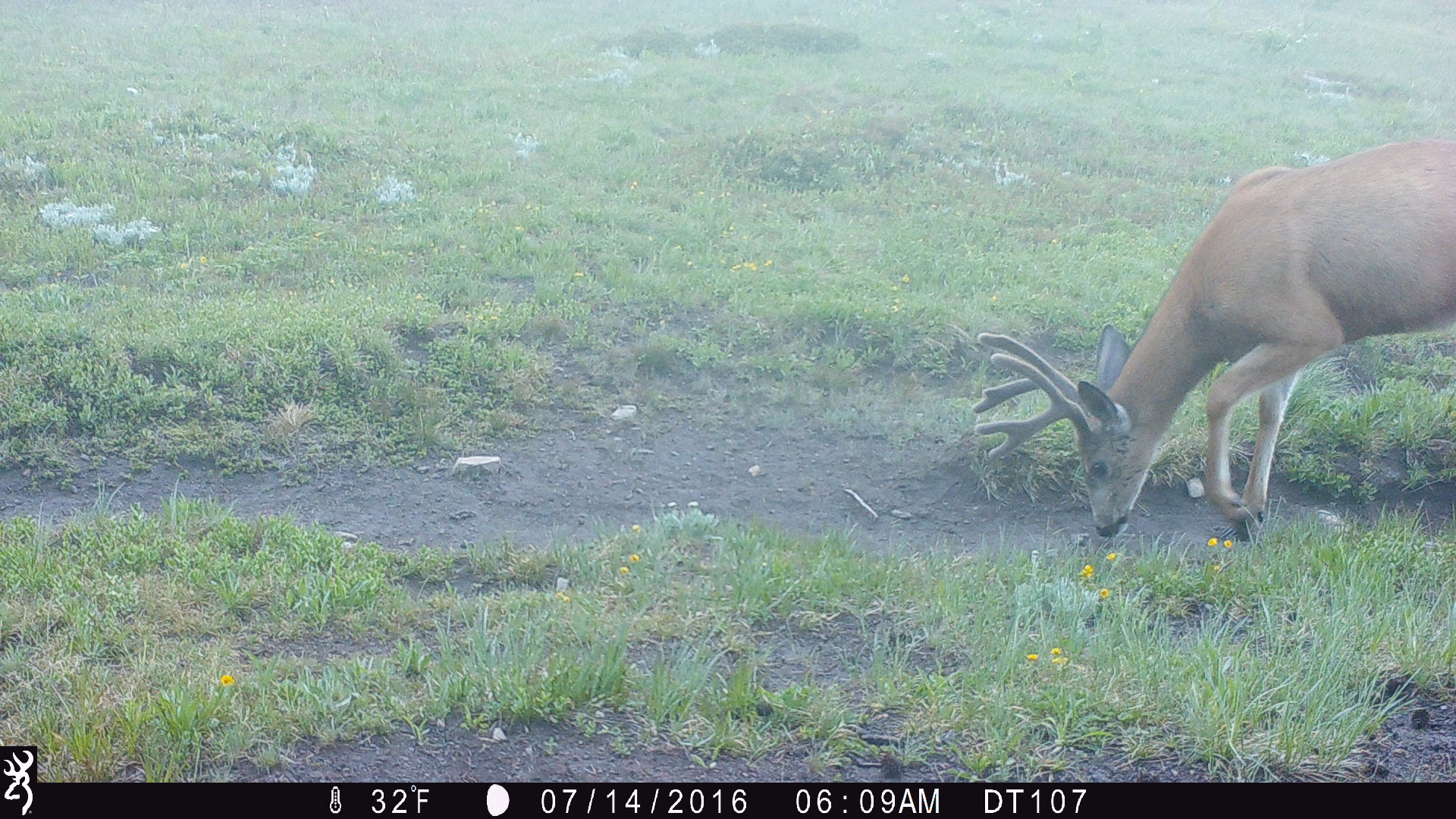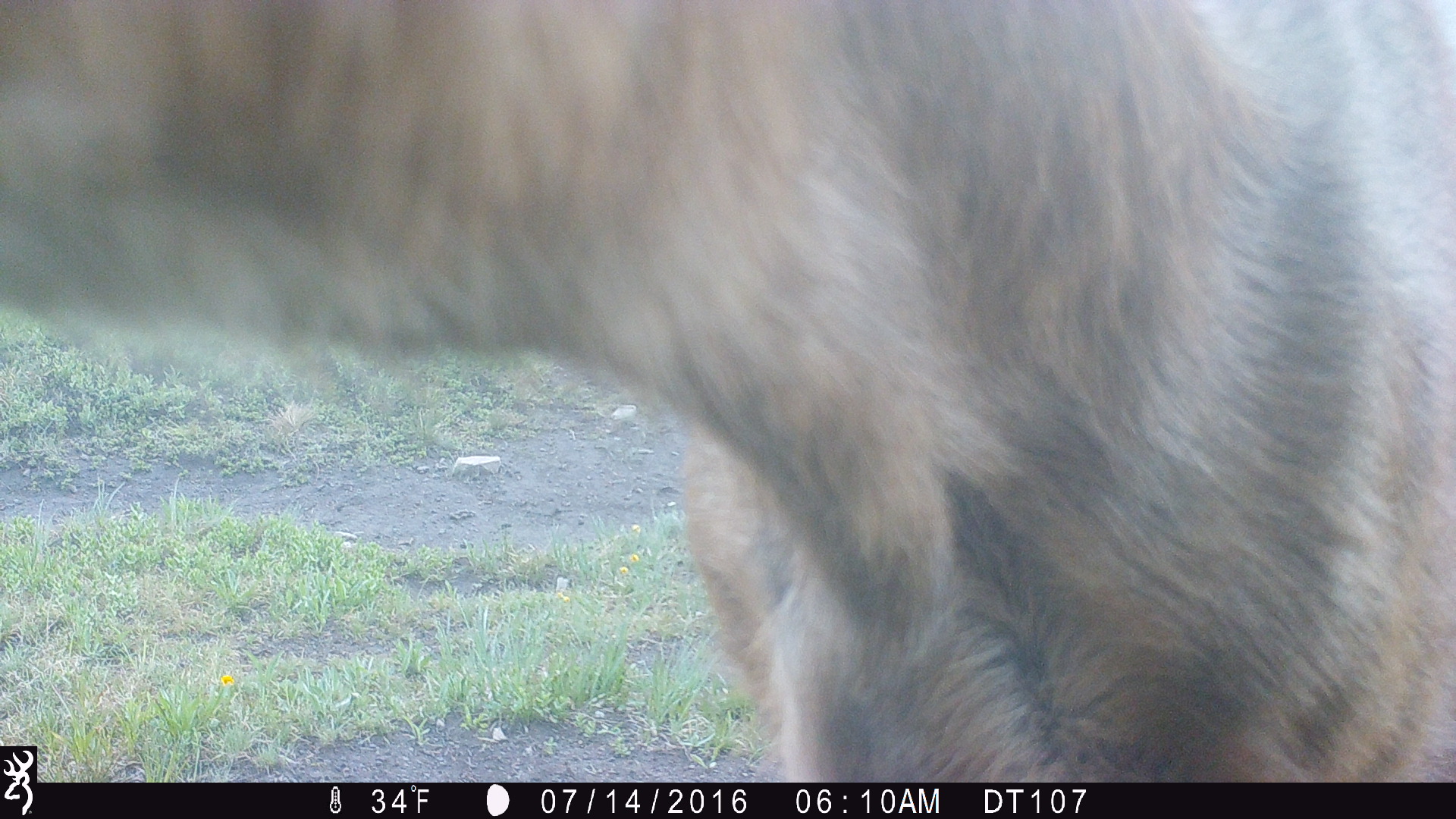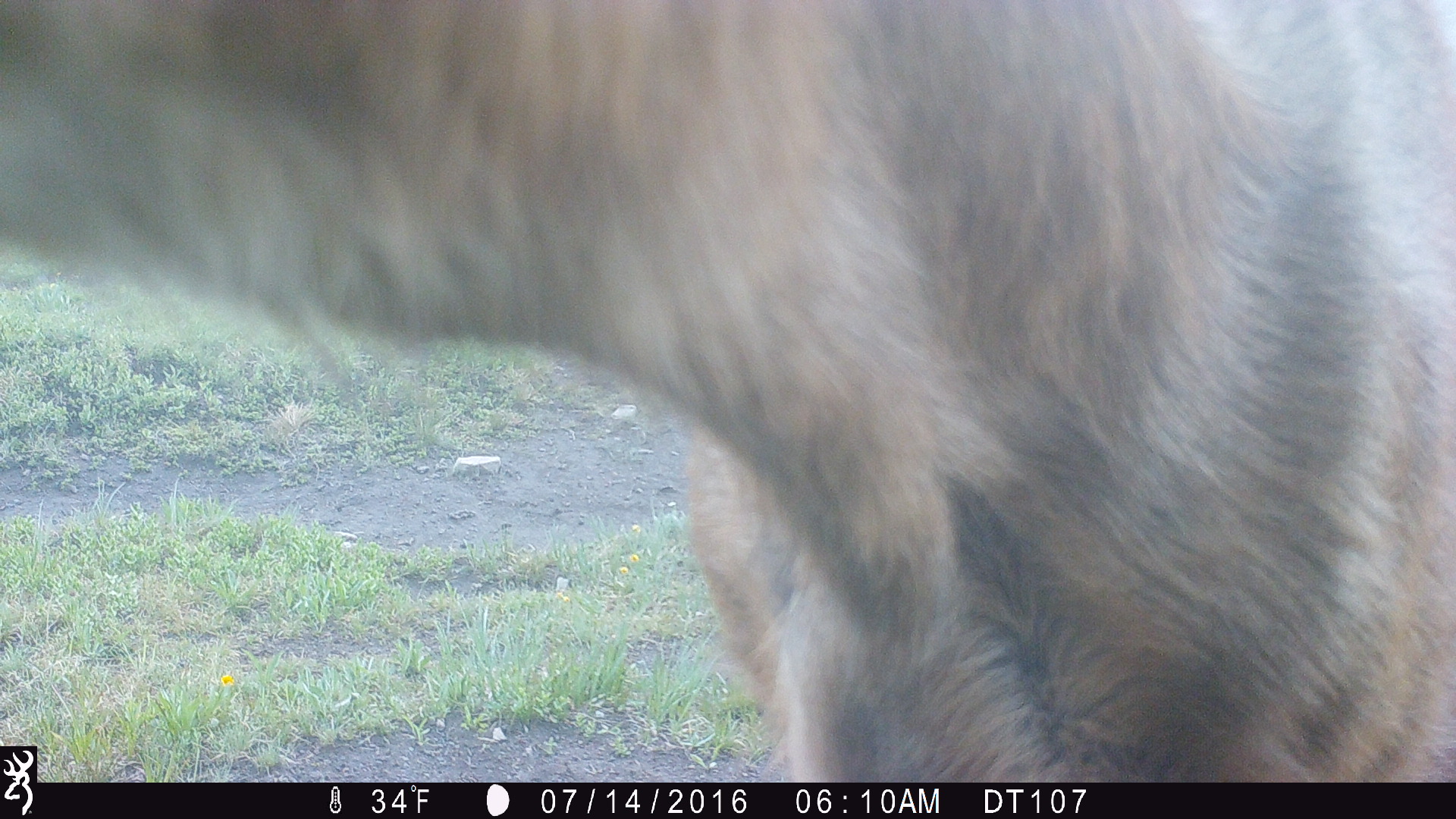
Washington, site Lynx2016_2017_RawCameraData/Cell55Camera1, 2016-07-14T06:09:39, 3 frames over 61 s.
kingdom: Animalia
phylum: Chordata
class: Mammalia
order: Artiodactyla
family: Cervidae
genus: Odocoileus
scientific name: Odocoileus hemionus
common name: mule deer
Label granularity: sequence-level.